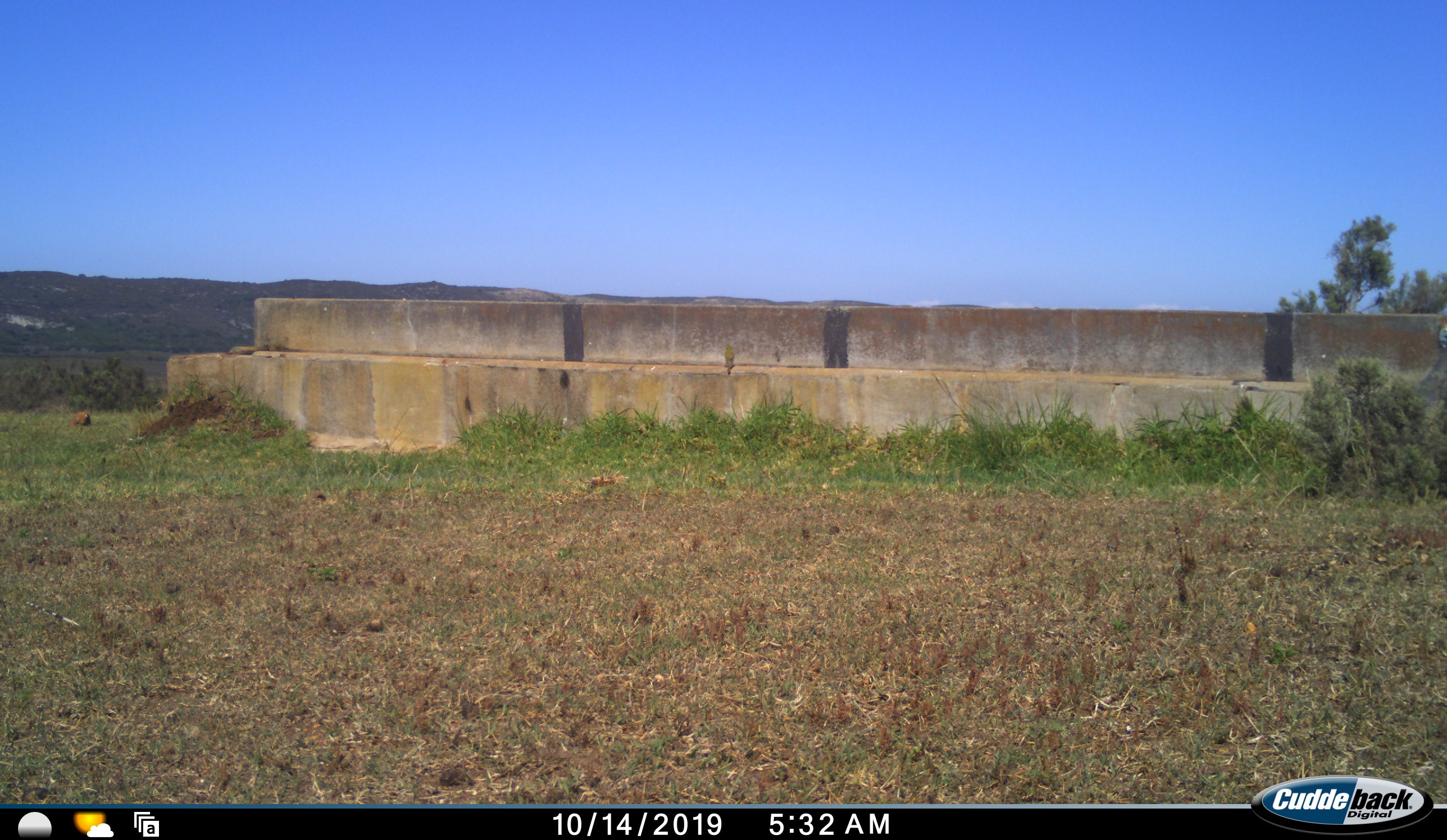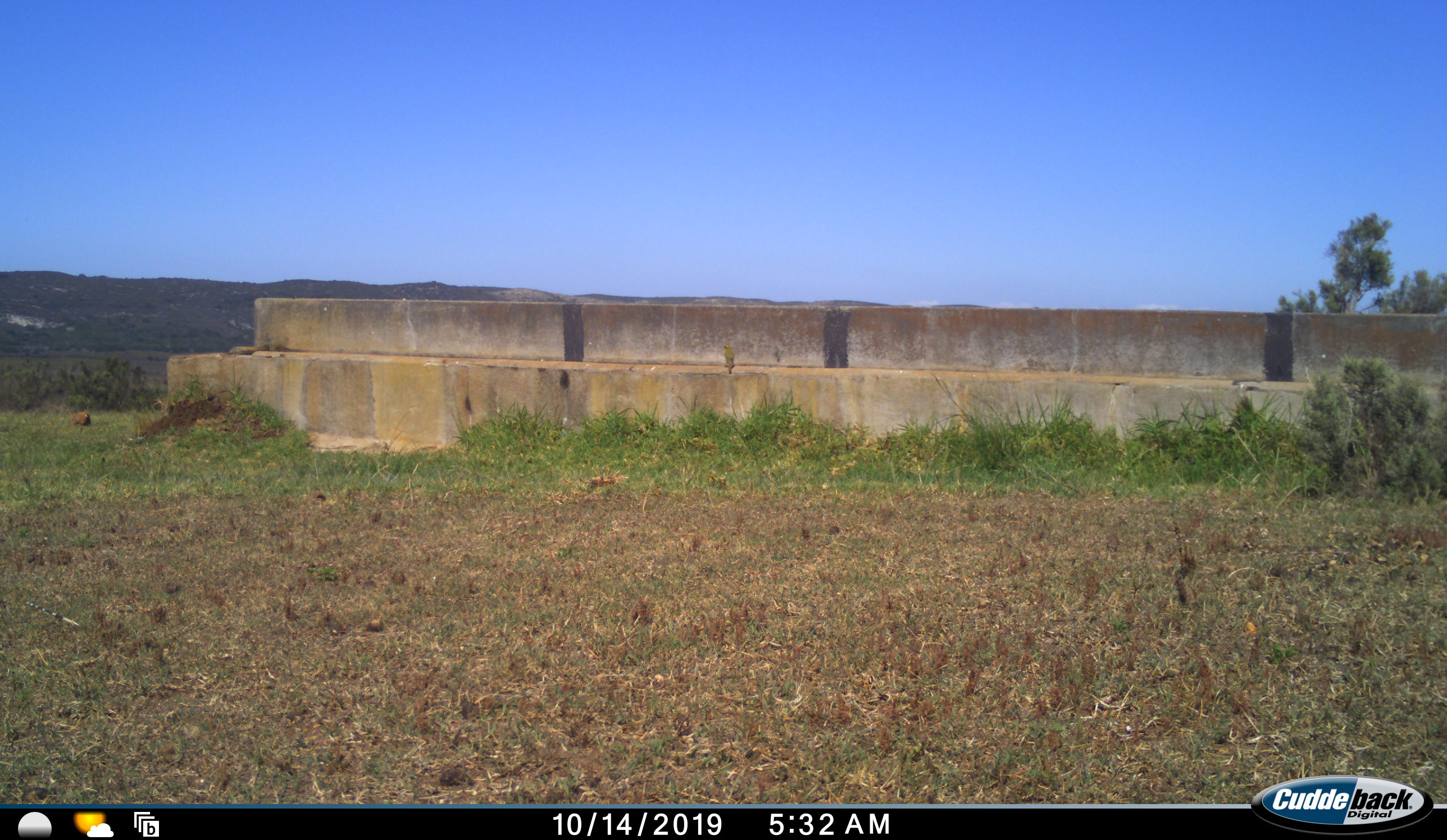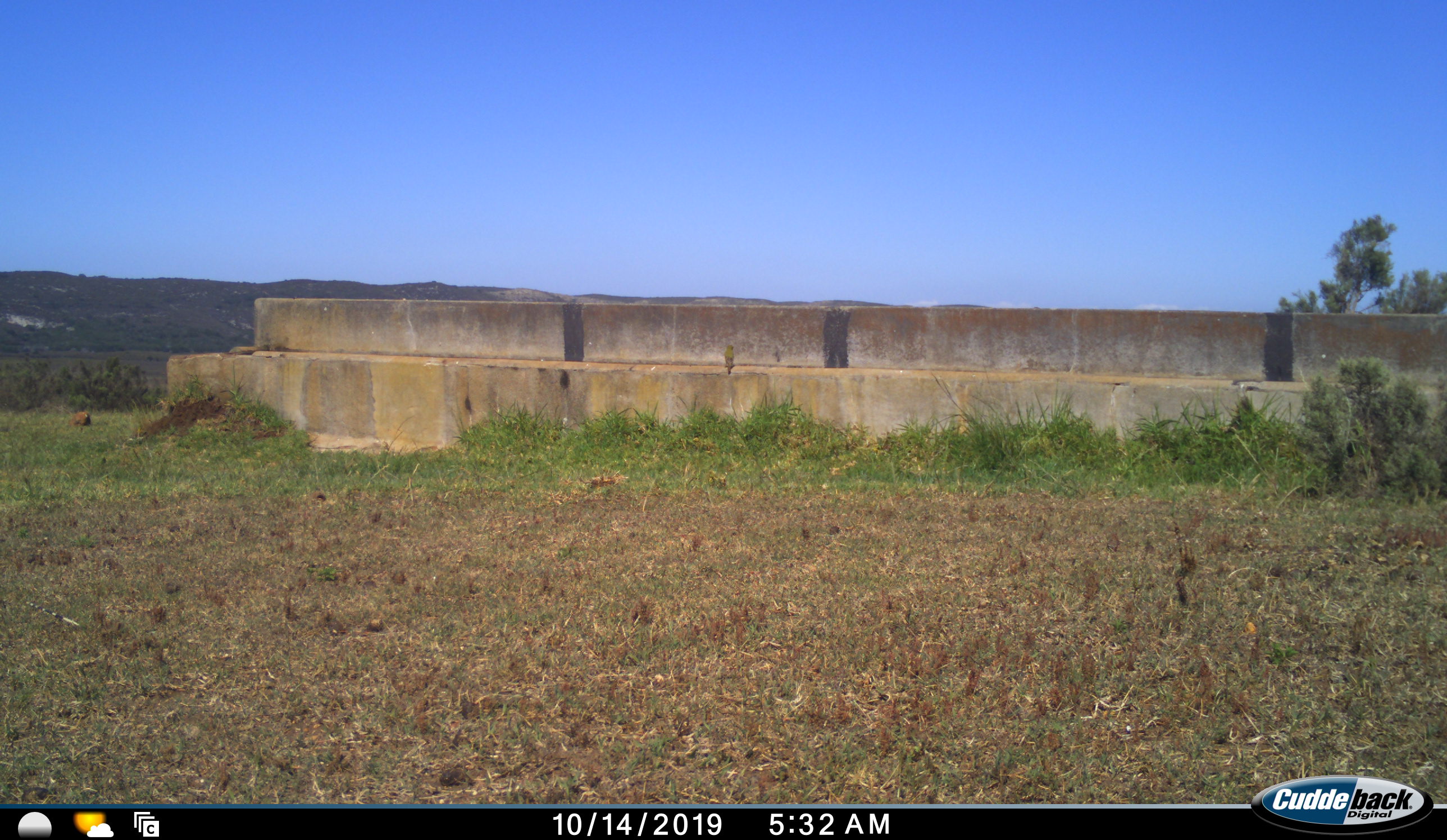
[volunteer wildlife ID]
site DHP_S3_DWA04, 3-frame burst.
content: unidentified animal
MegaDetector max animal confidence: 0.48